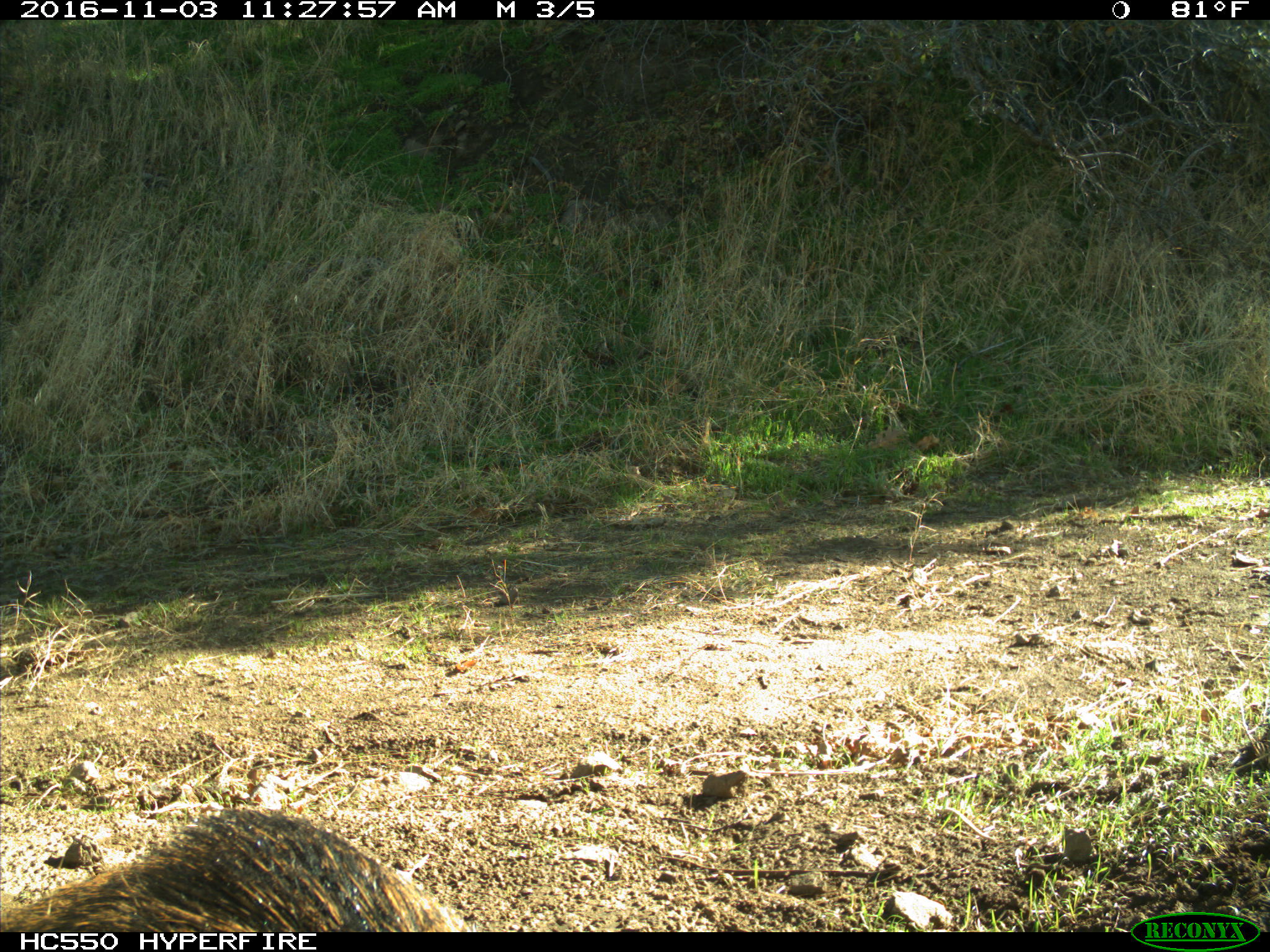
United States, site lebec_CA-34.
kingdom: Animalia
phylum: Chordata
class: Mammalia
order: Artiodactyla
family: Suidae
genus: Sus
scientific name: Sus scrofa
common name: wild boar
Sus scrofa (wild boar).